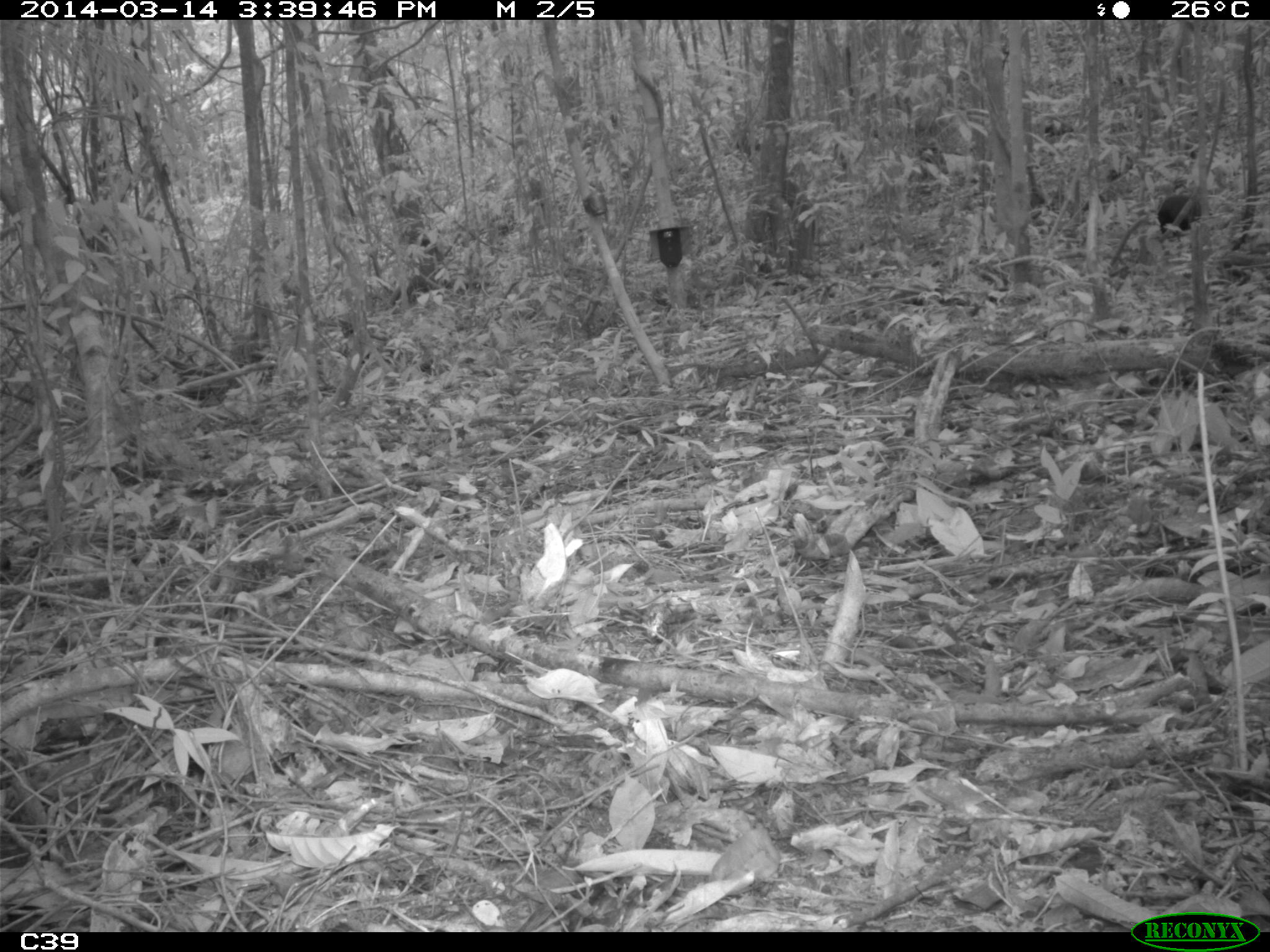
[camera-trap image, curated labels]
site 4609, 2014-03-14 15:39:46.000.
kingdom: Animalia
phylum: Chordata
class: Aves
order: Gruiformes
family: Psophiidae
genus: Psophia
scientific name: Psophia crepitans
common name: gray-winged trumpeter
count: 2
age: adult